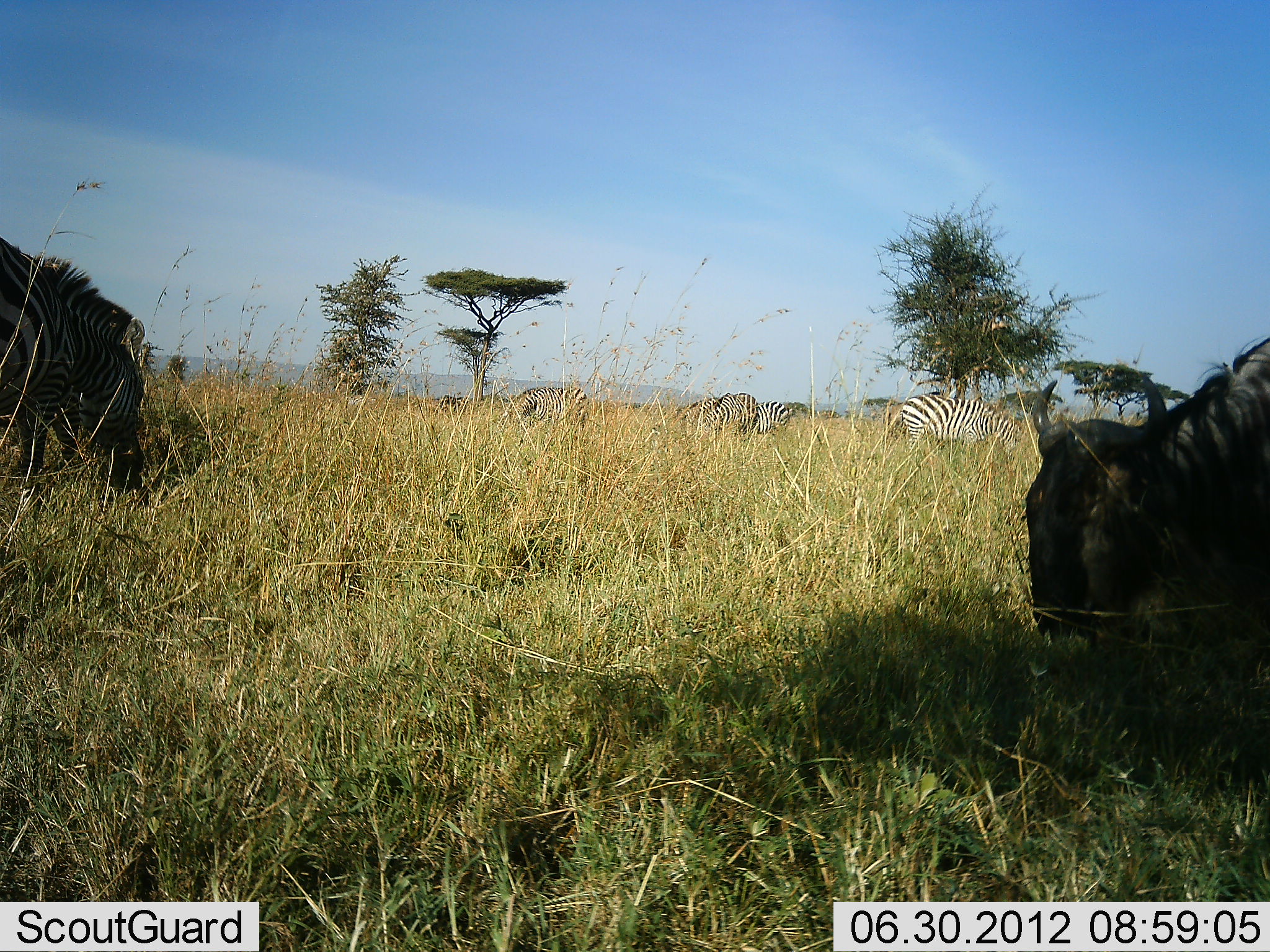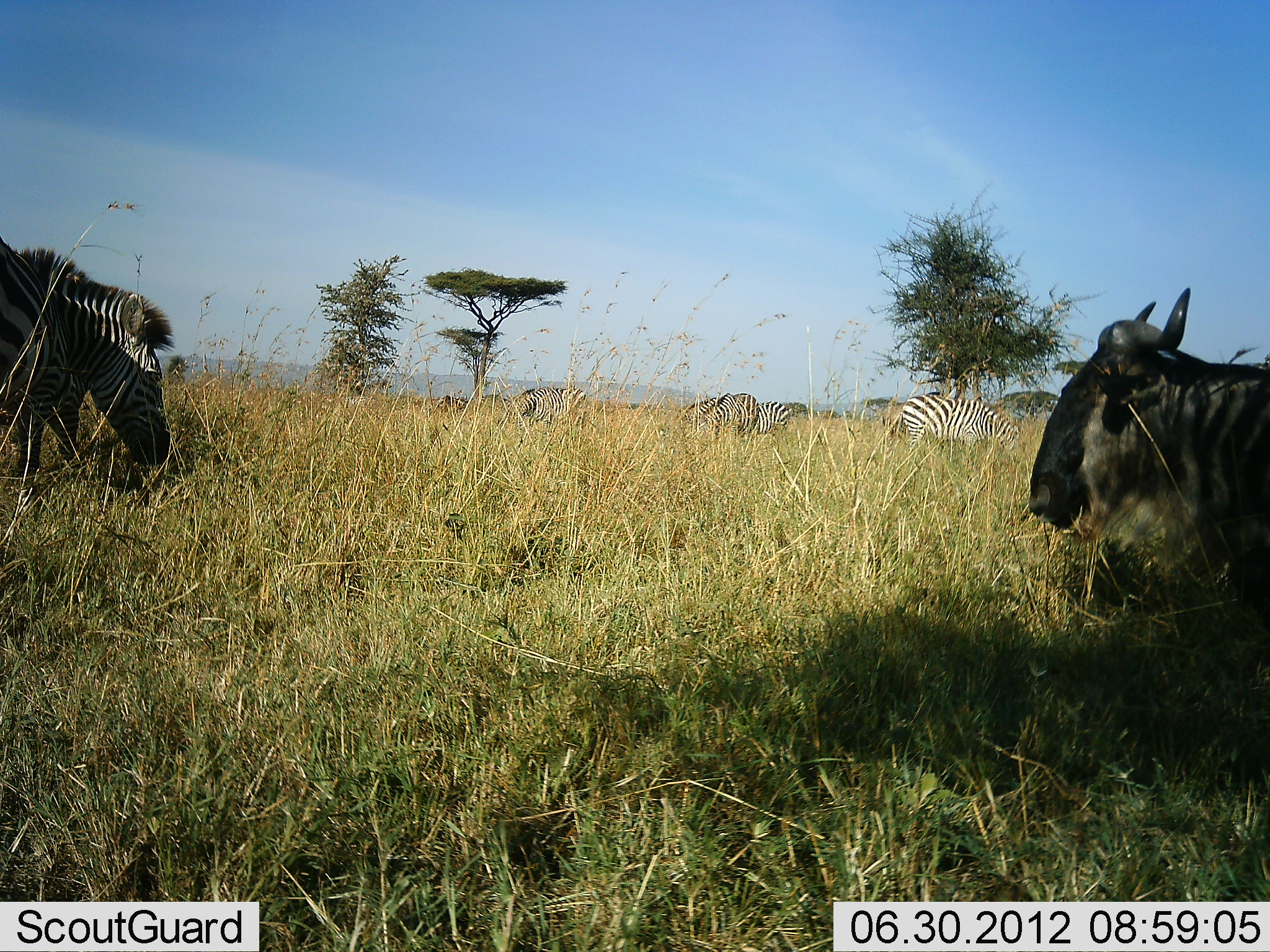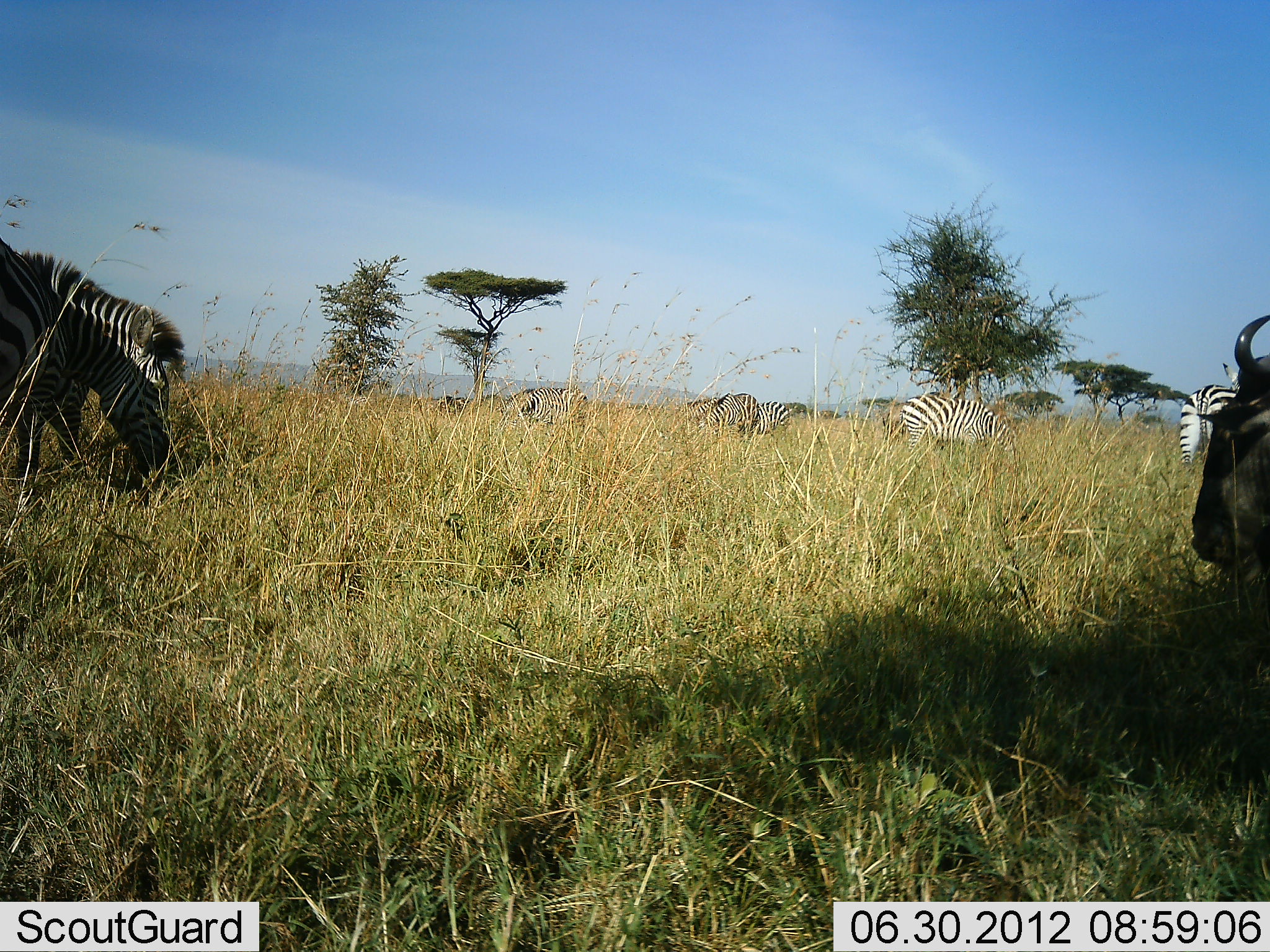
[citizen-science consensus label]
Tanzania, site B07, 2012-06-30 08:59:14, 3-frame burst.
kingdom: Animalia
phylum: Chordata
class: Mammalia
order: Artiodactyla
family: Bovidae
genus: Connochaetes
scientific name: Connochaetes taurinus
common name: blue wildebeest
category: wildebeest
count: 1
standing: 30%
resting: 0%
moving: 40%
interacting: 10%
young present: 0%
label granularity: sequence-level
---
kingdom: Animalia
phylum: Chordata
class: Mammalia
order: Perissodactyla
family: Equidae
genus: Equus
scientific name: Equus quagga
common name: plains zebra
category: zebra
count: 7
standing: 40%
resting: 0%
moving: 20%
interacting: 10%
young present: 0%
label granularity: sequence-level